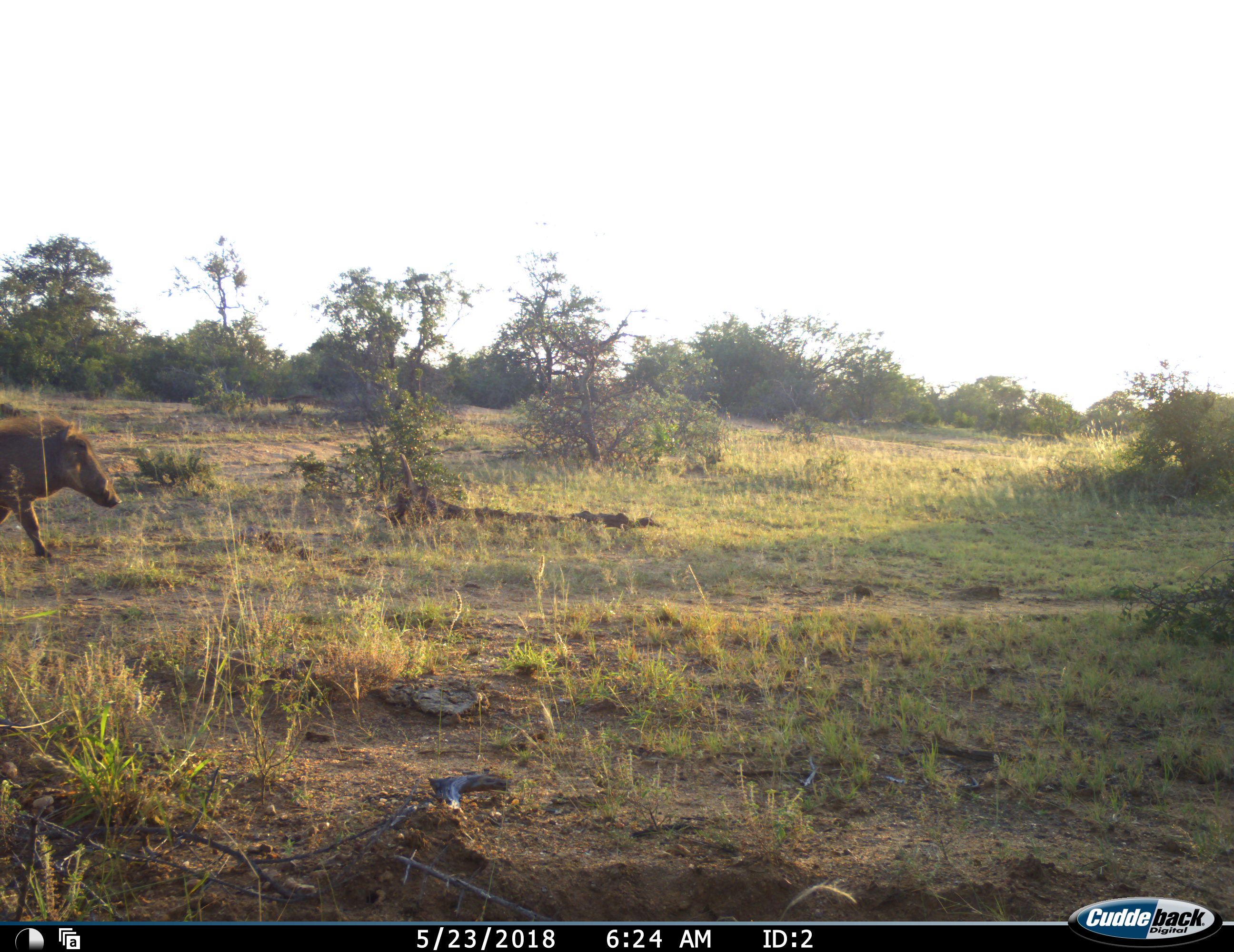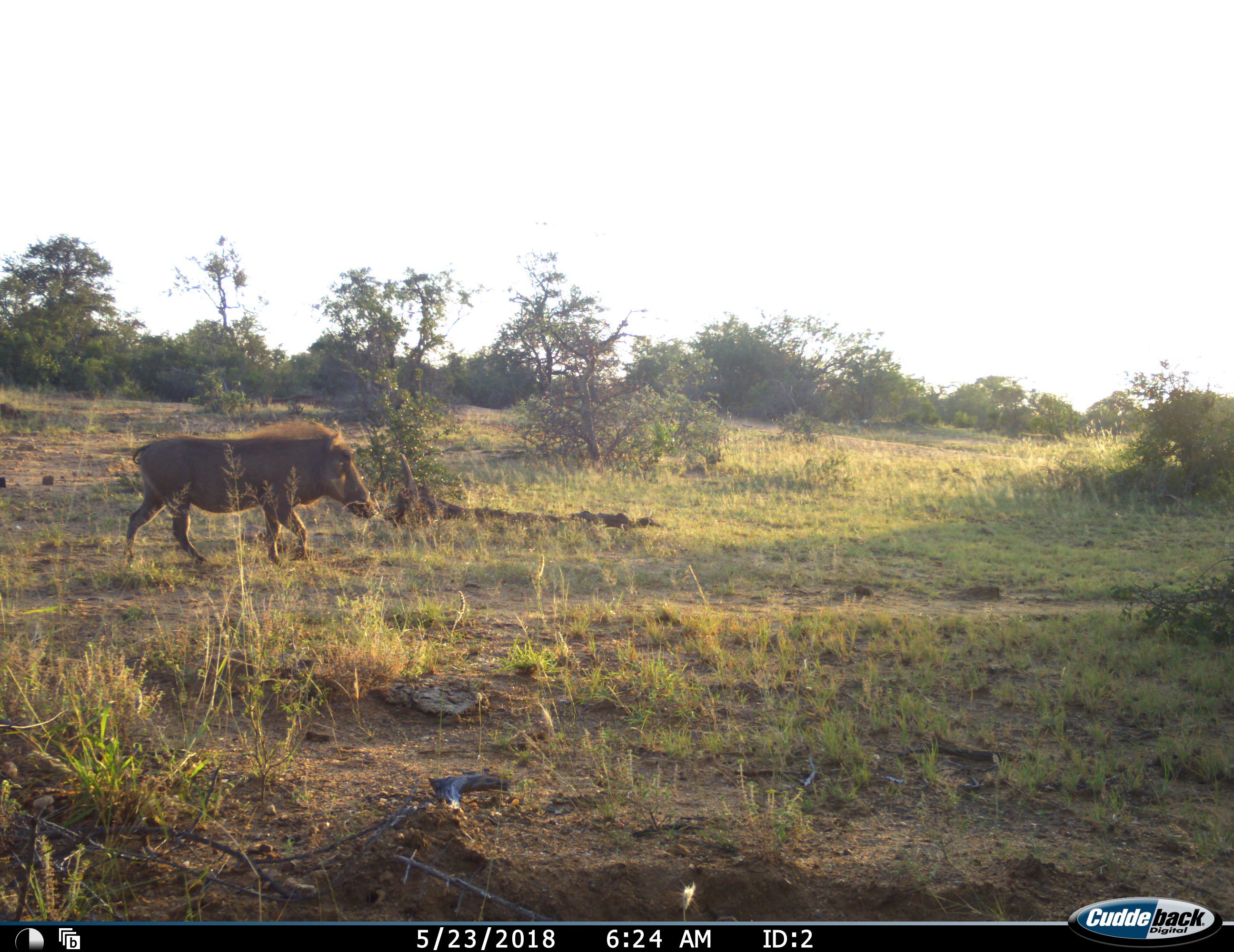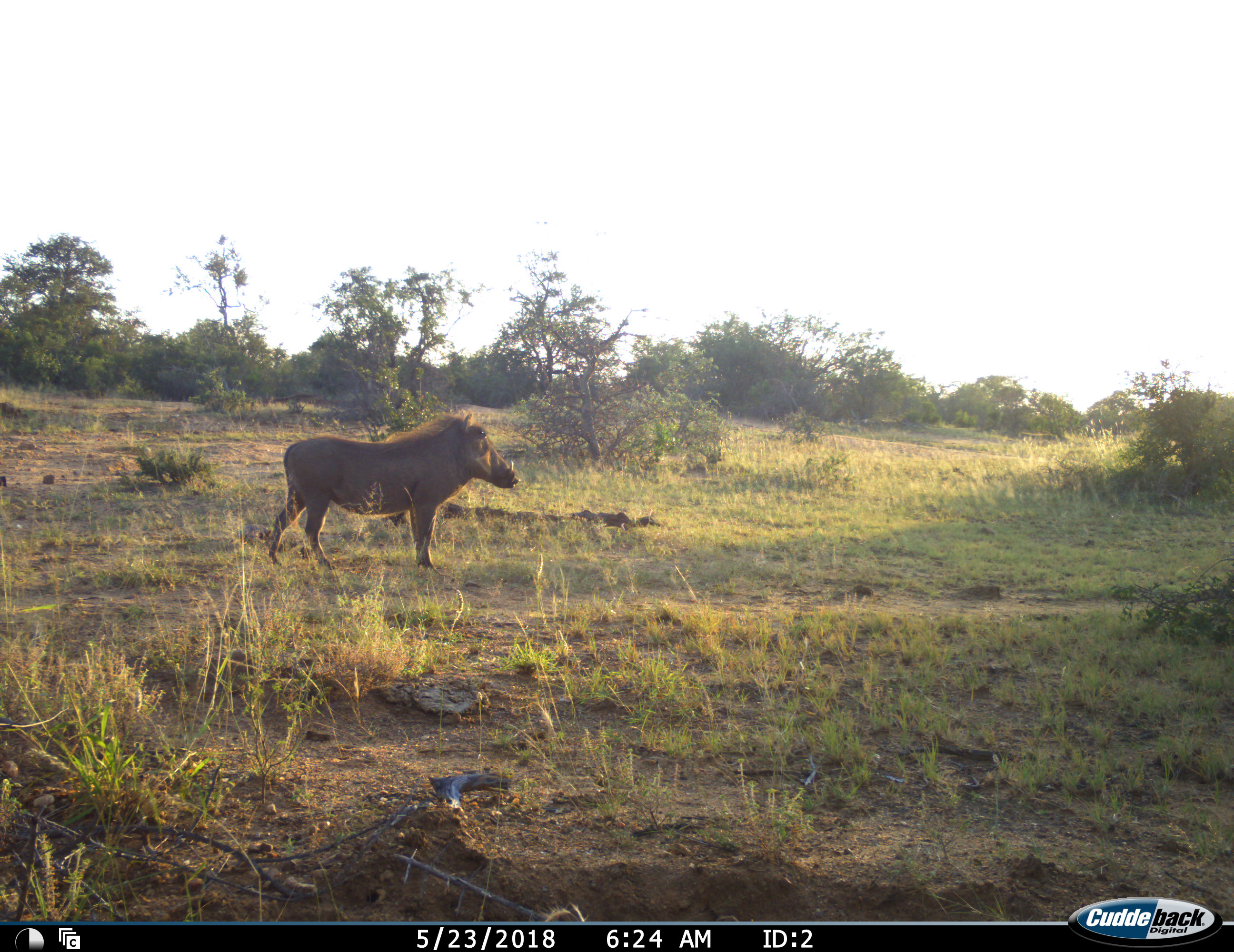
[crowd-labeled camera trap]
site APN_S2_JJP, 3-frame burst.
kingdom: Animalia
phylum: Chordata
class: Mammalia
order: Artiodactyla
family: Suidae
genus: Phacochoerus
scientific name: Phacochoerus africanus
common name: warthog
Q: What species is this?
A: Warthog (Phacochoerus africanus).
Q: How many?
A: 1.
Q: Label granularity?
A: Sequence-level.